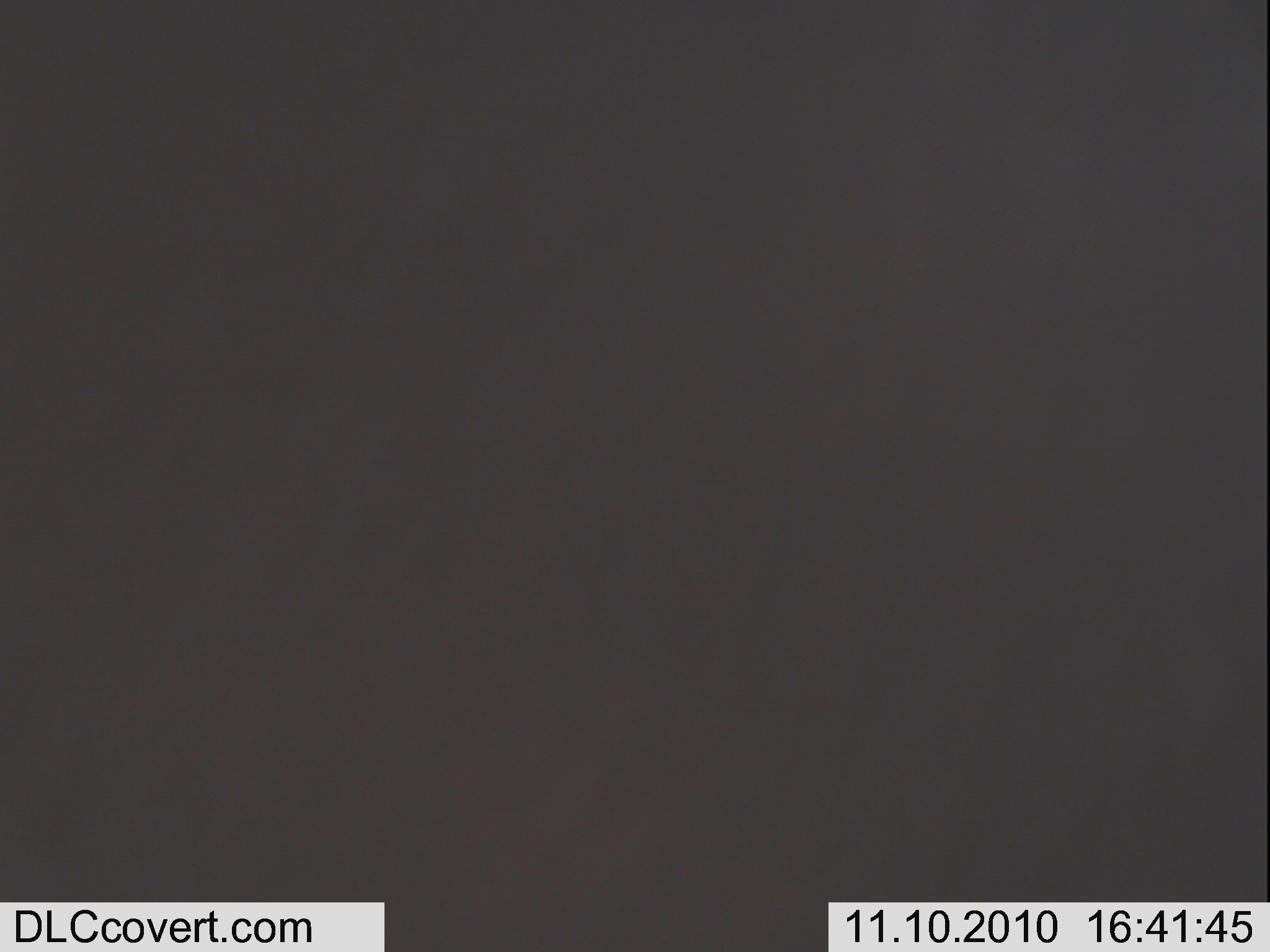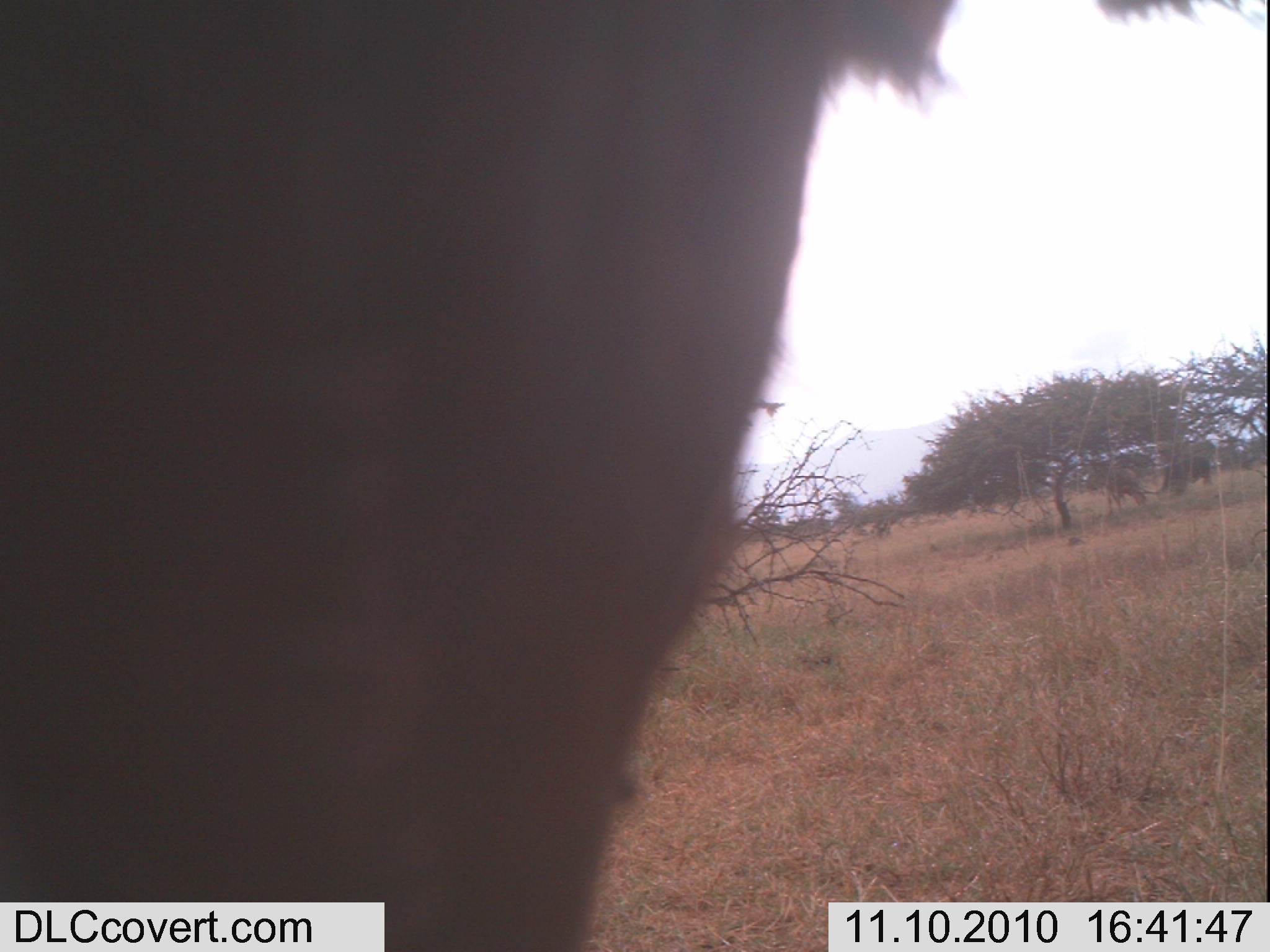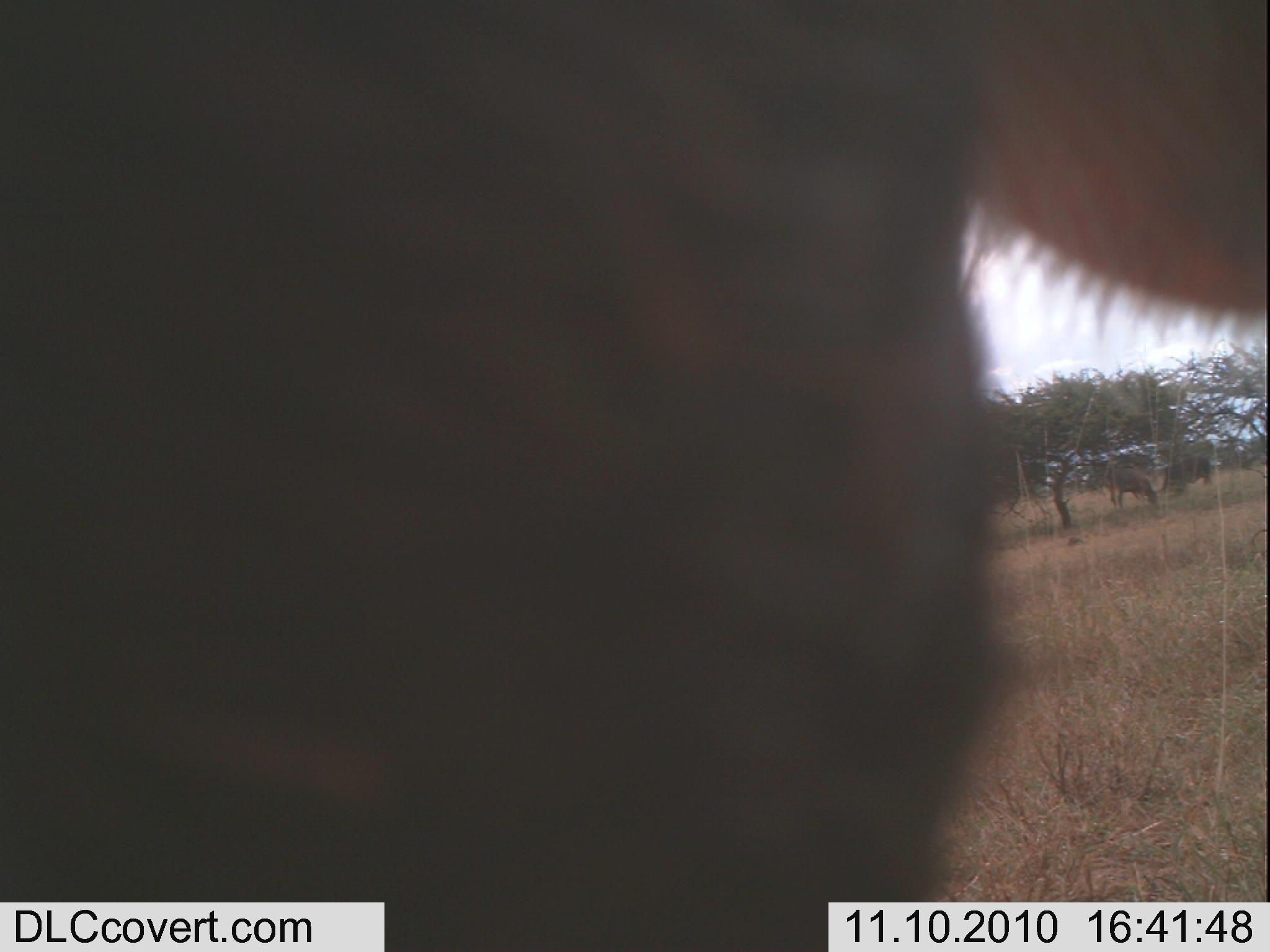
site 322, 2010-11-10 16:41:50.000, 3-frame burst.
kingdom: Animalia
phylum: Chordata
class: Mammalia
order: Artiodactyla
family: Bovidae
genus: Bos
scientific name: Bos taurus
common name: domestic cattle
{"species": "Bos taurus (domestic cattle)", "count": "3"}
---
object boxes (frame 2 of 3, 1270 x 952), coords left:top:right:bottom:
bos taurus: 6:0:1252:939